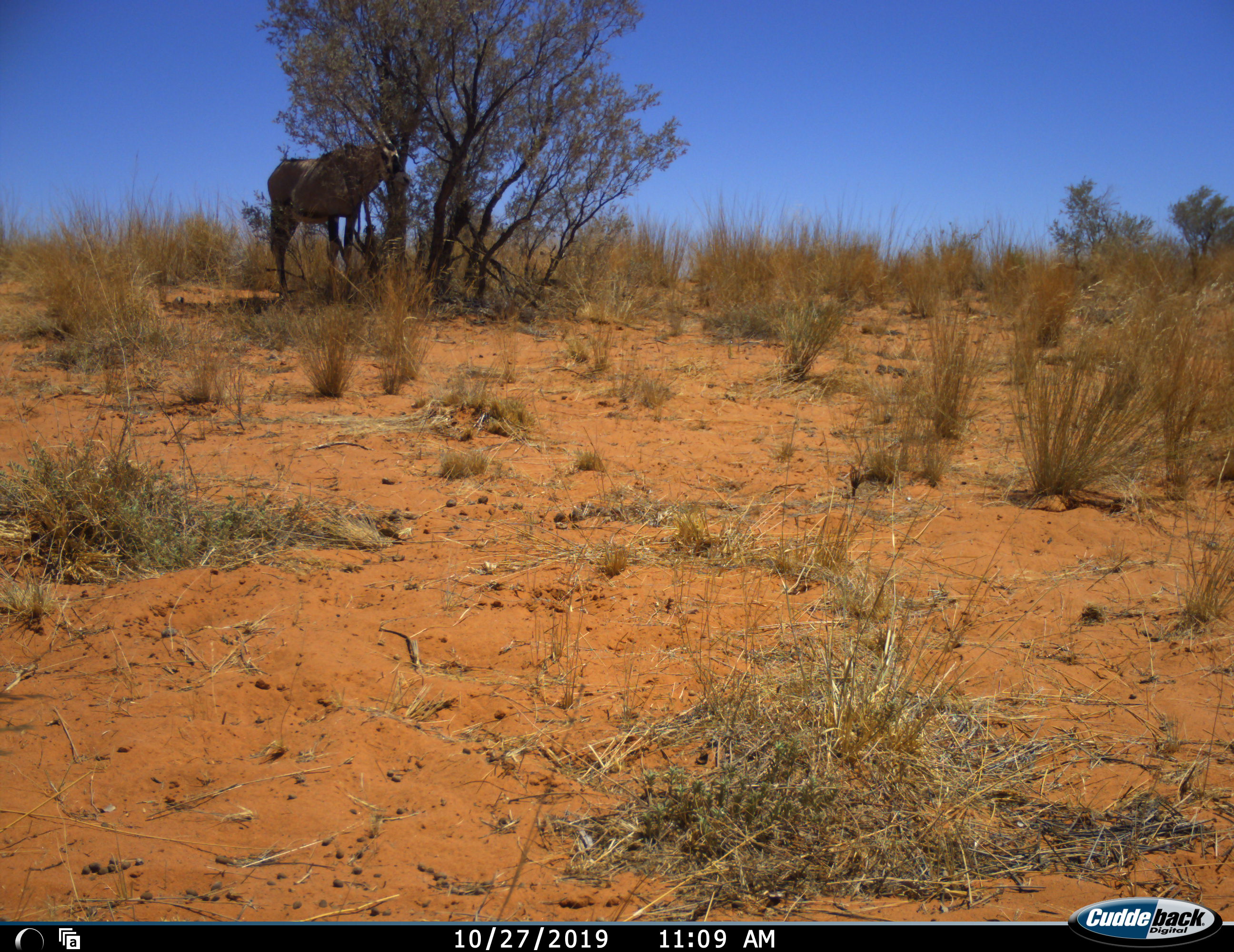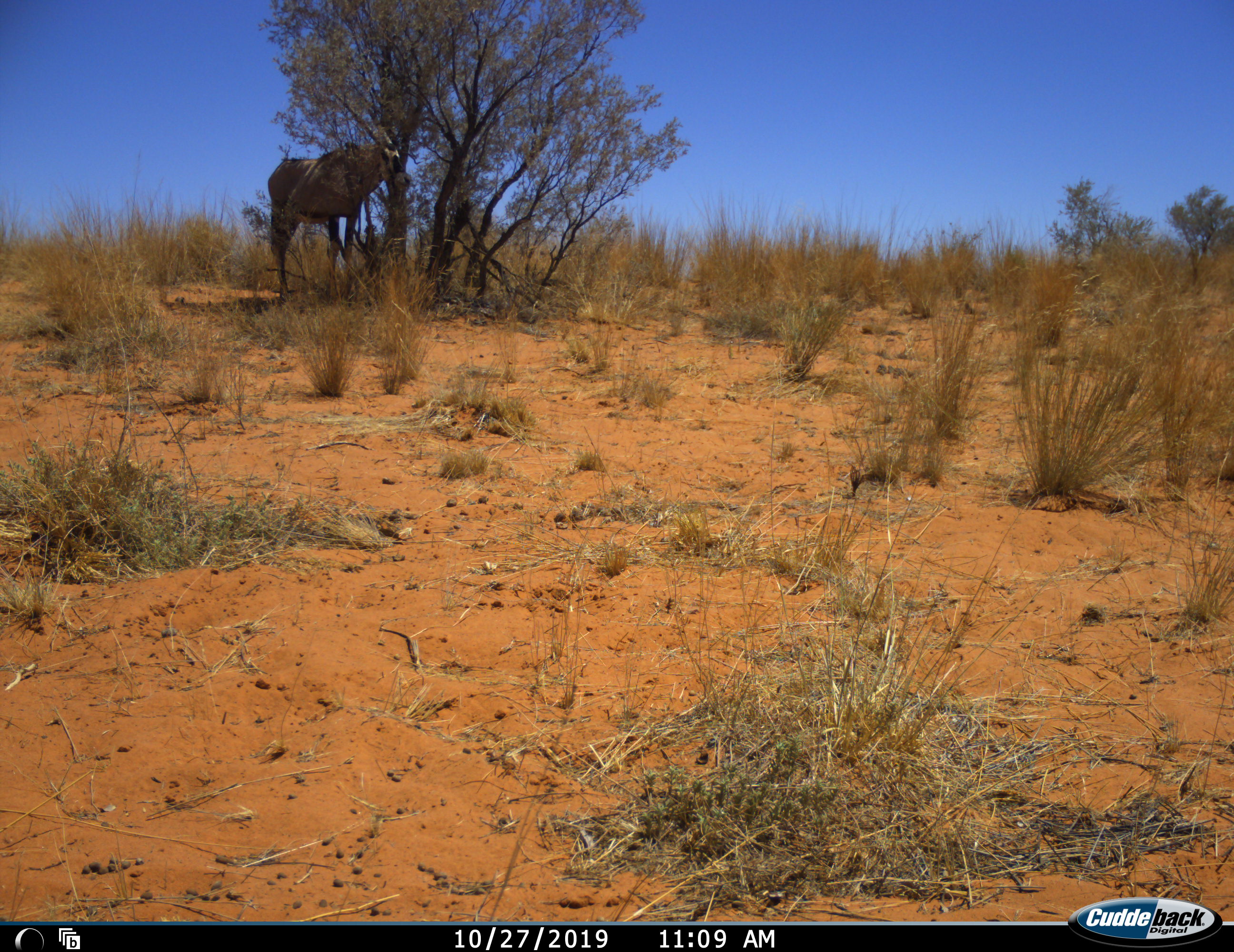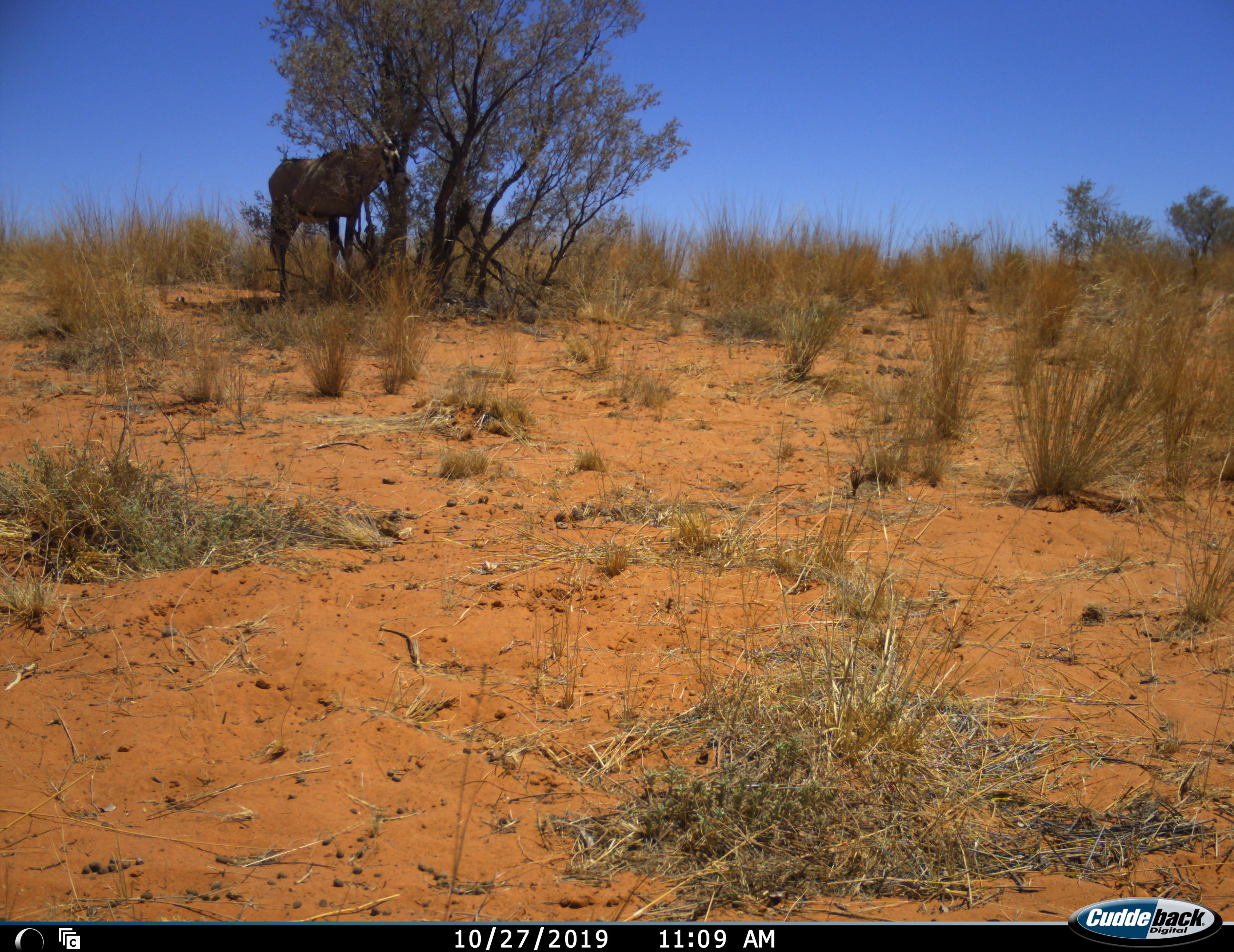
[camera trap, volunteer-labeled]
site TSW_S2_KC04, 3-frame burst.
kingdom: Animalia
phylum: Chordata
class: Mammalia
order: Artiodactyla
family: Bovidae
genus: Oryx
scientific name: Oryx gazella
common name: gemsbok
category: oryx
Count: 1.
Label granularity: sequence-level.